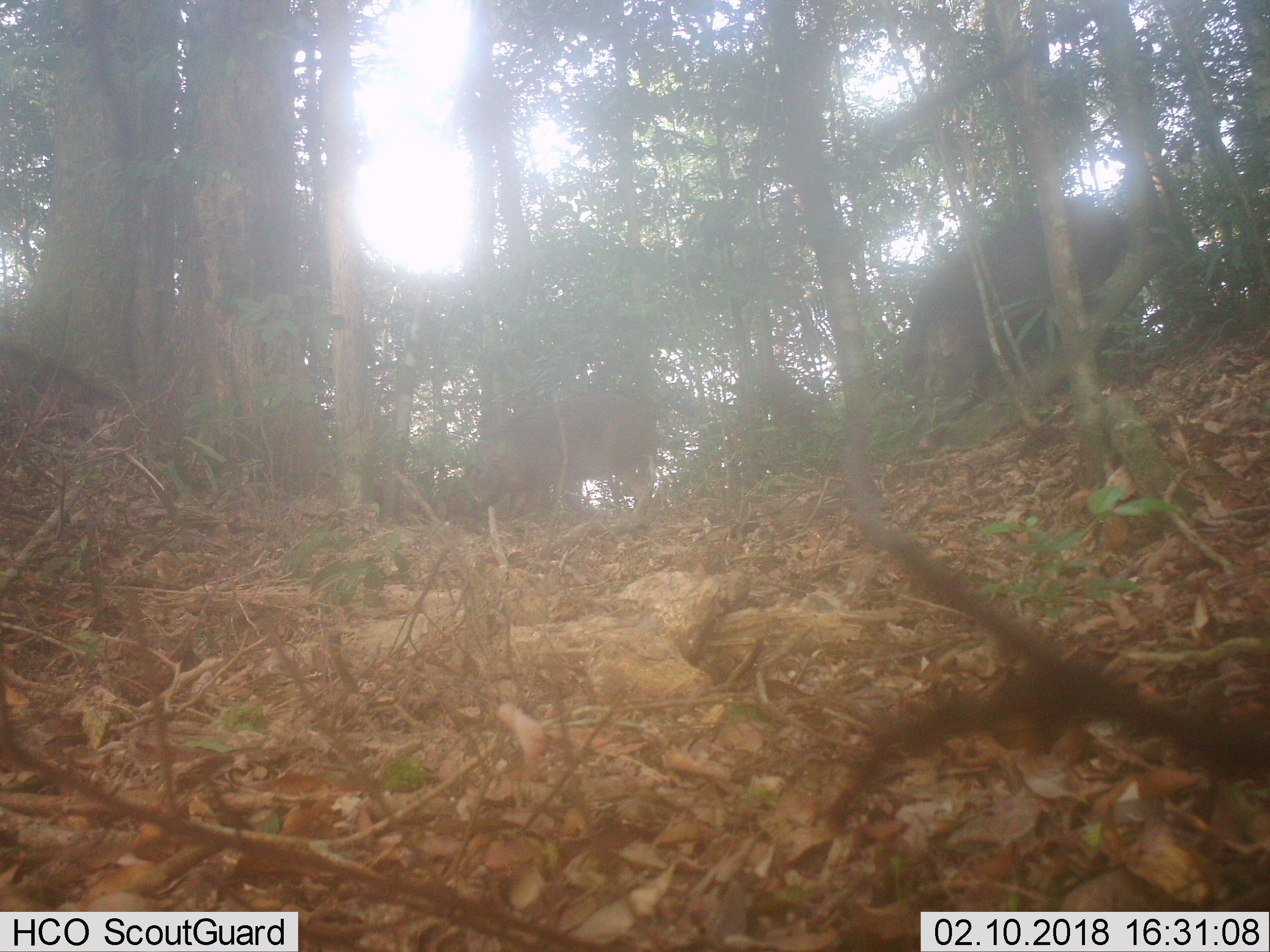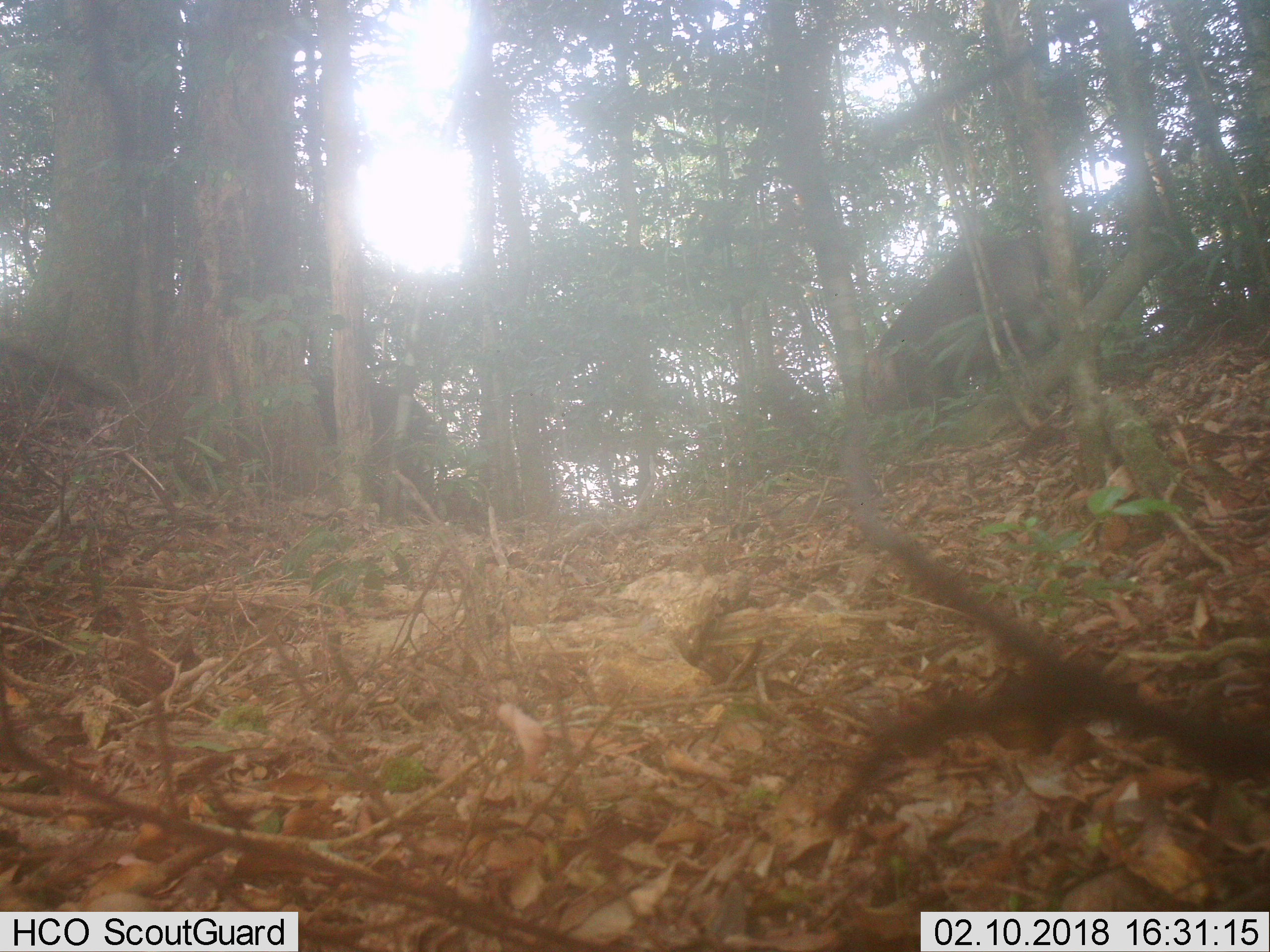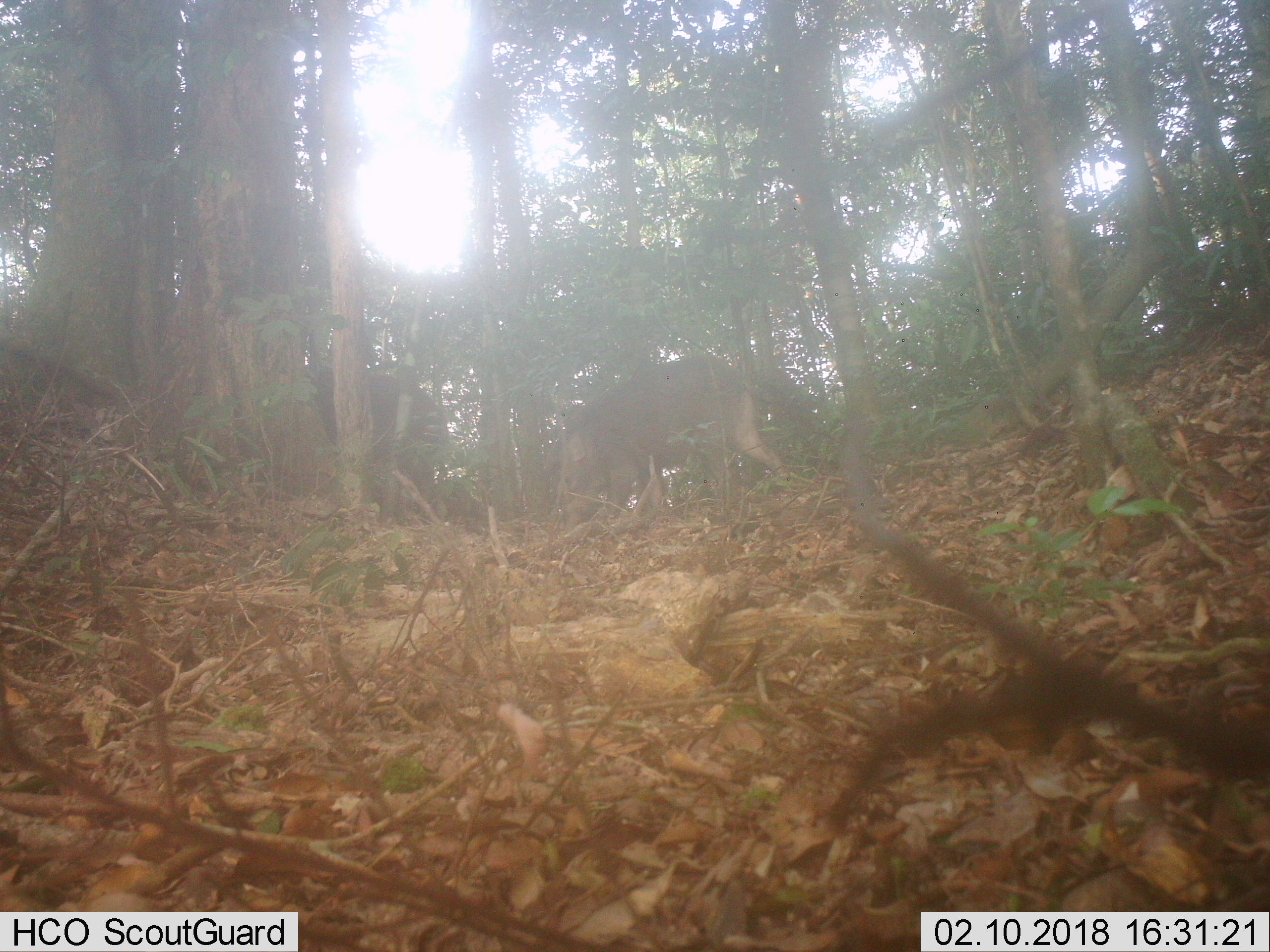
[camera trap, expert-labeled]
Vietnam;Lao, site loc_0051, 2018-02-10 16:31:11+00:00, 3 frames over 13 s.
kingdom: Animalia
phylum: Chordata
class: Mammalia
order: Artiodactyla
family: Suidae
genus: Sus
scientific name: Sus scrofa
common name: eurasian wild pig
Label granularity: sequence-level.